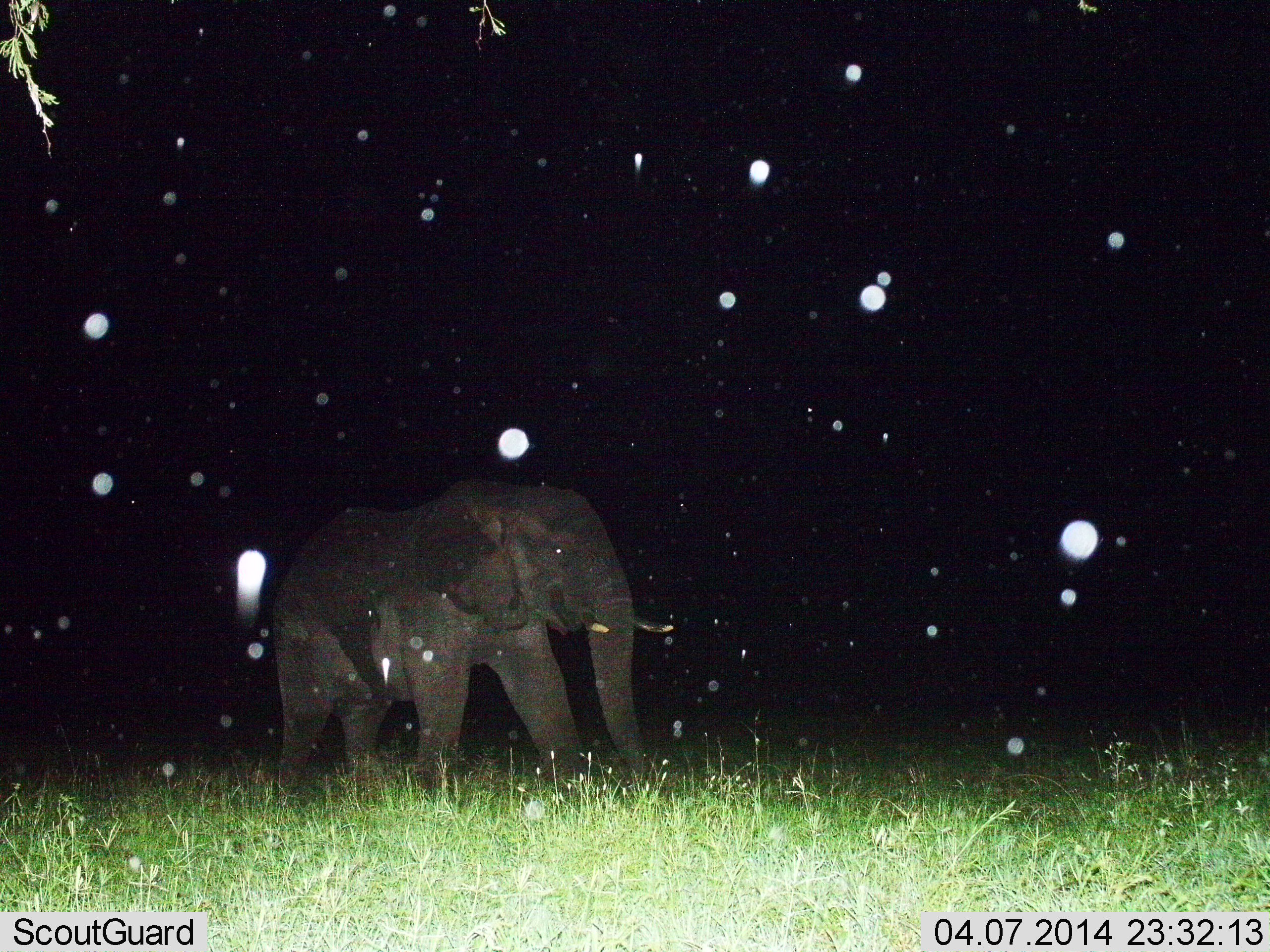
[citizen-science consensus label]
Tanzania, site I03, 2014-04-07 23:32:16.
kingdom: Animalia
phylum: Chordata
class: Mammalia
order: Proboscidea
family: Elephantidae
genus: Loxodonta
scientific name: Loxodonta africana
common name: african bush elephant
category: elephant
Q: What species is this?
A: Elephant (african bush elephant) (Loxodonta africana).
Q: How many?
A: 1.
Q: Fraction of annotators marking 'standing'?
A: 50%.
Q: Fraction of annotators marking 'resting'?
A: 0%.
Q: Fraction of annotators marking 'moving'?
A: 70%.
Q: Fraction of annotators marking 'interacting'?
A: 0%.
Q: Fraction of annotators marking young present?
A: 0%.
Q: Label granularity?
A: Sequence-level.